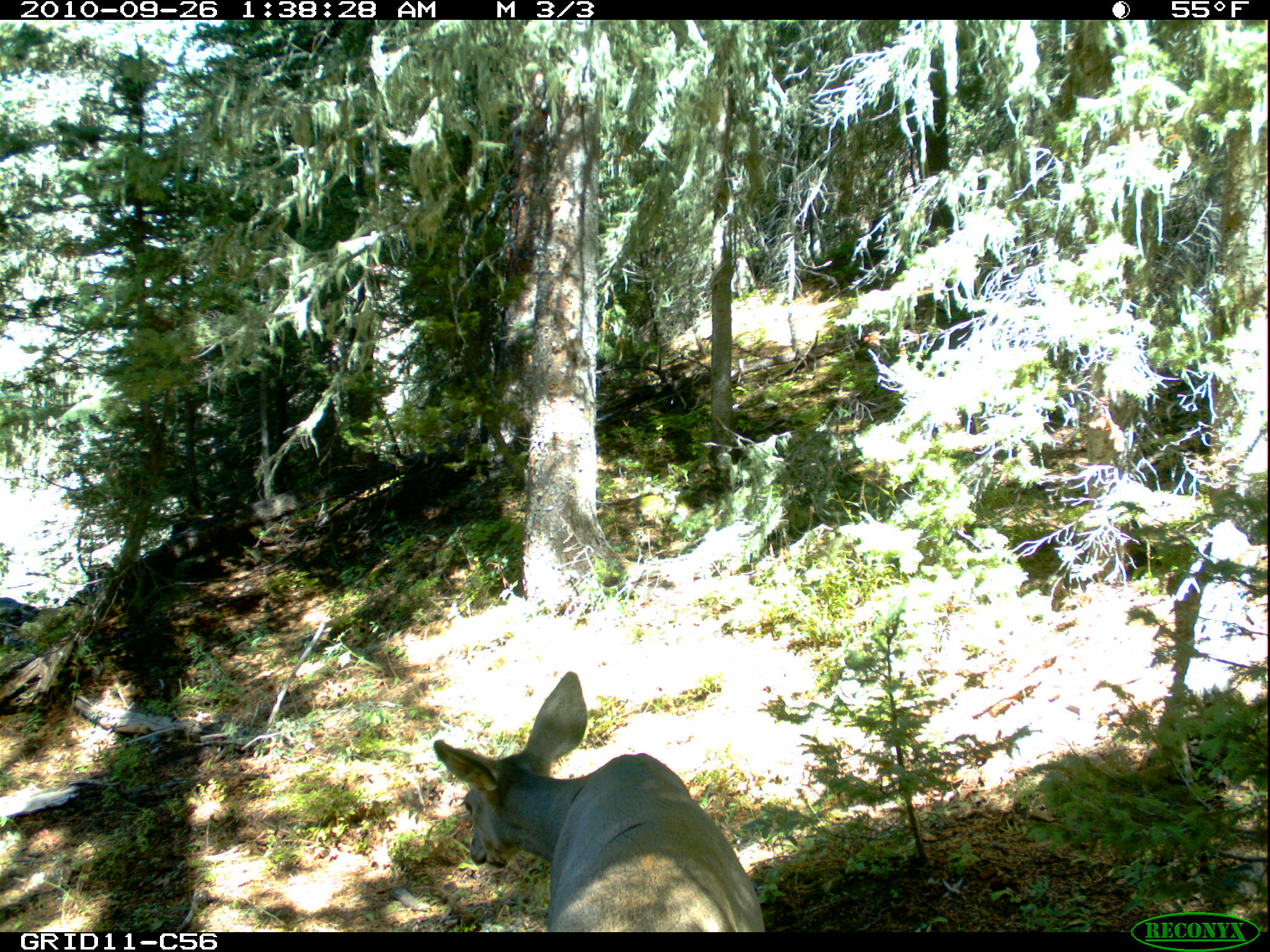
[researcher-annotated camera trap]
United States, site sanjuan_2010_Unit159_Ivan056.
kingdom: Animalia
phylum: Chordata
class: Mammalia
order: Artiodactyla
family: Cervidae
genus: Odocoileus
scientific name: Odocoileus hemionus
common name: mule deer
Odocoileus hemionus (mule deer).